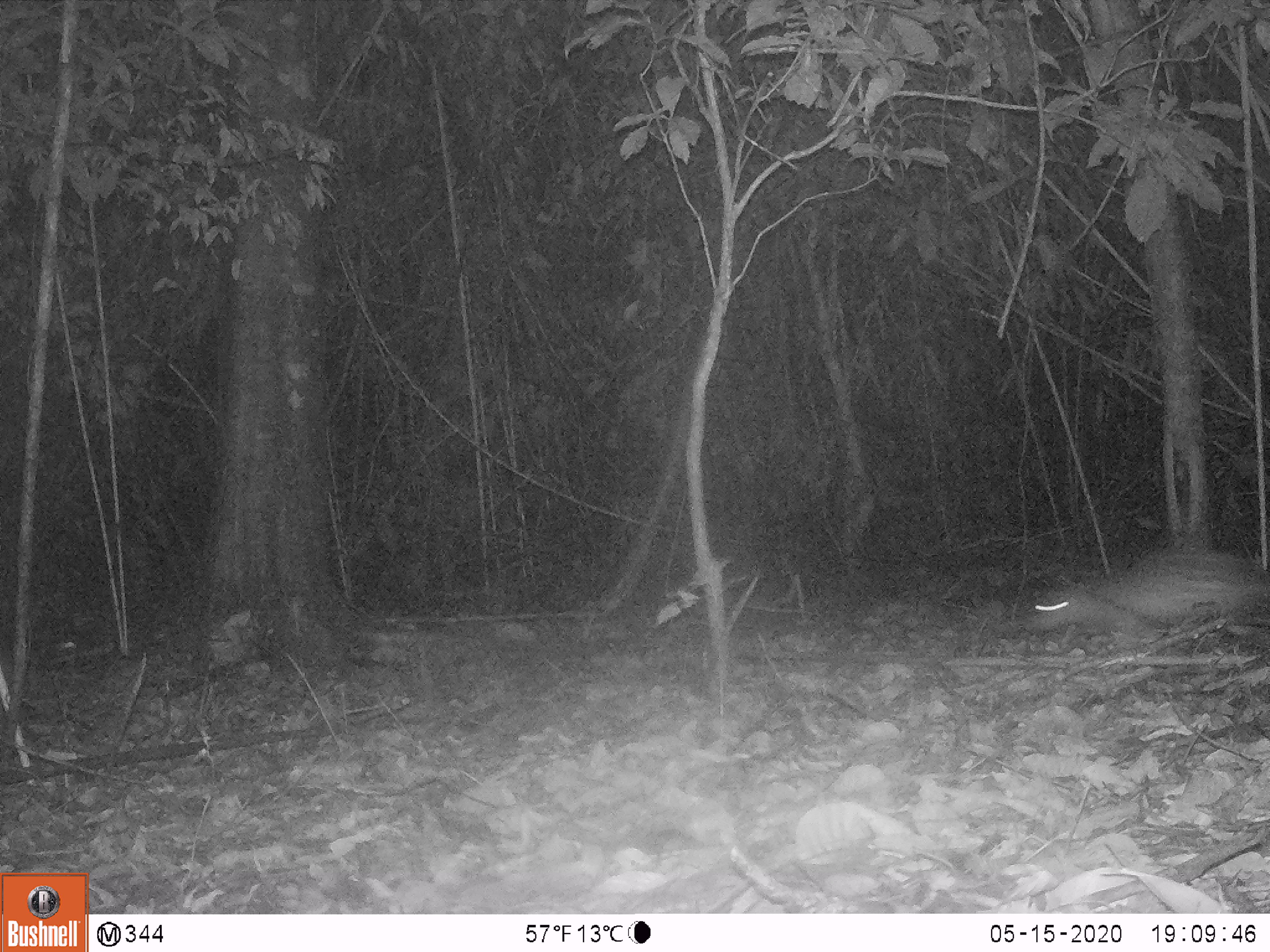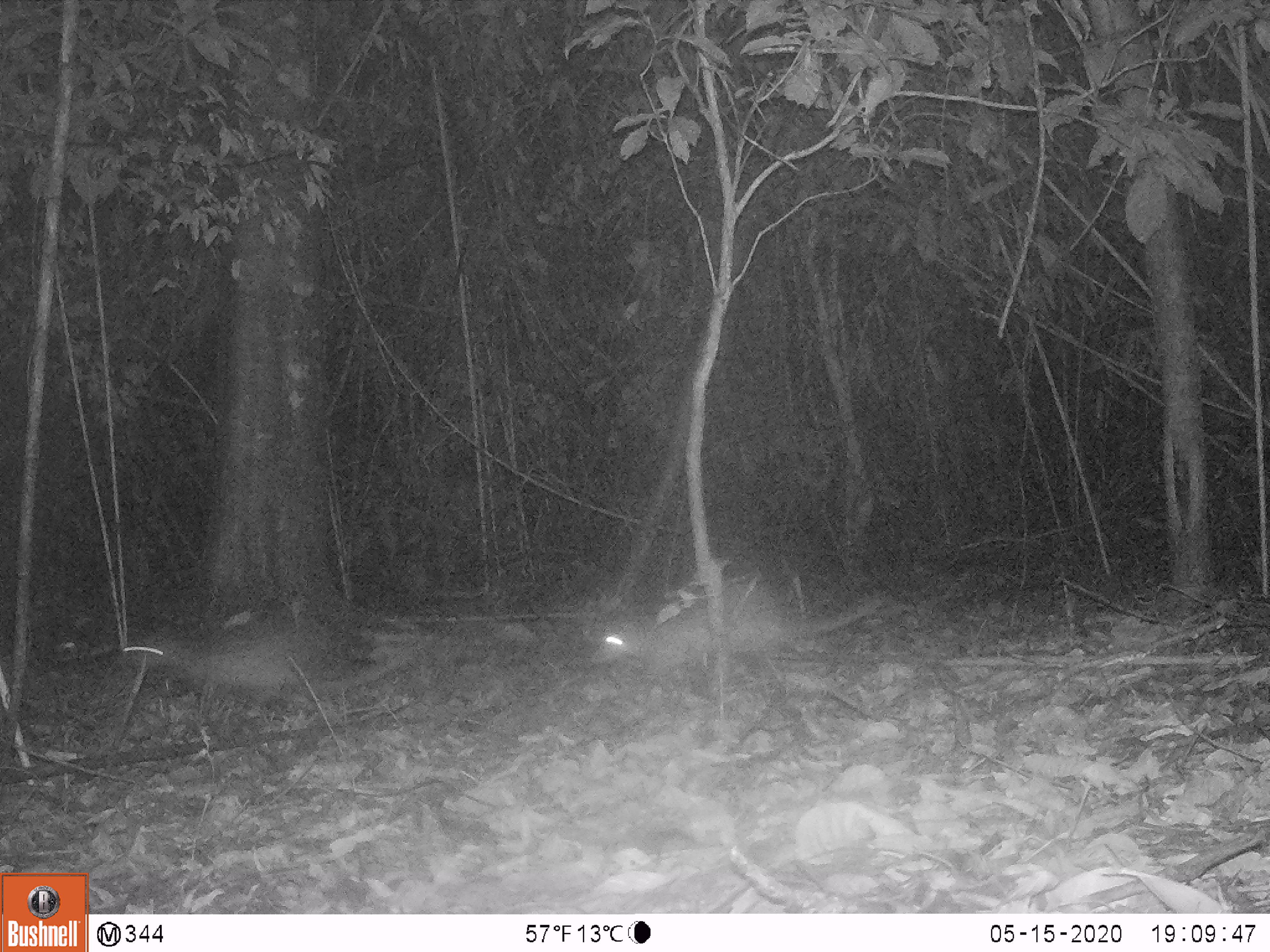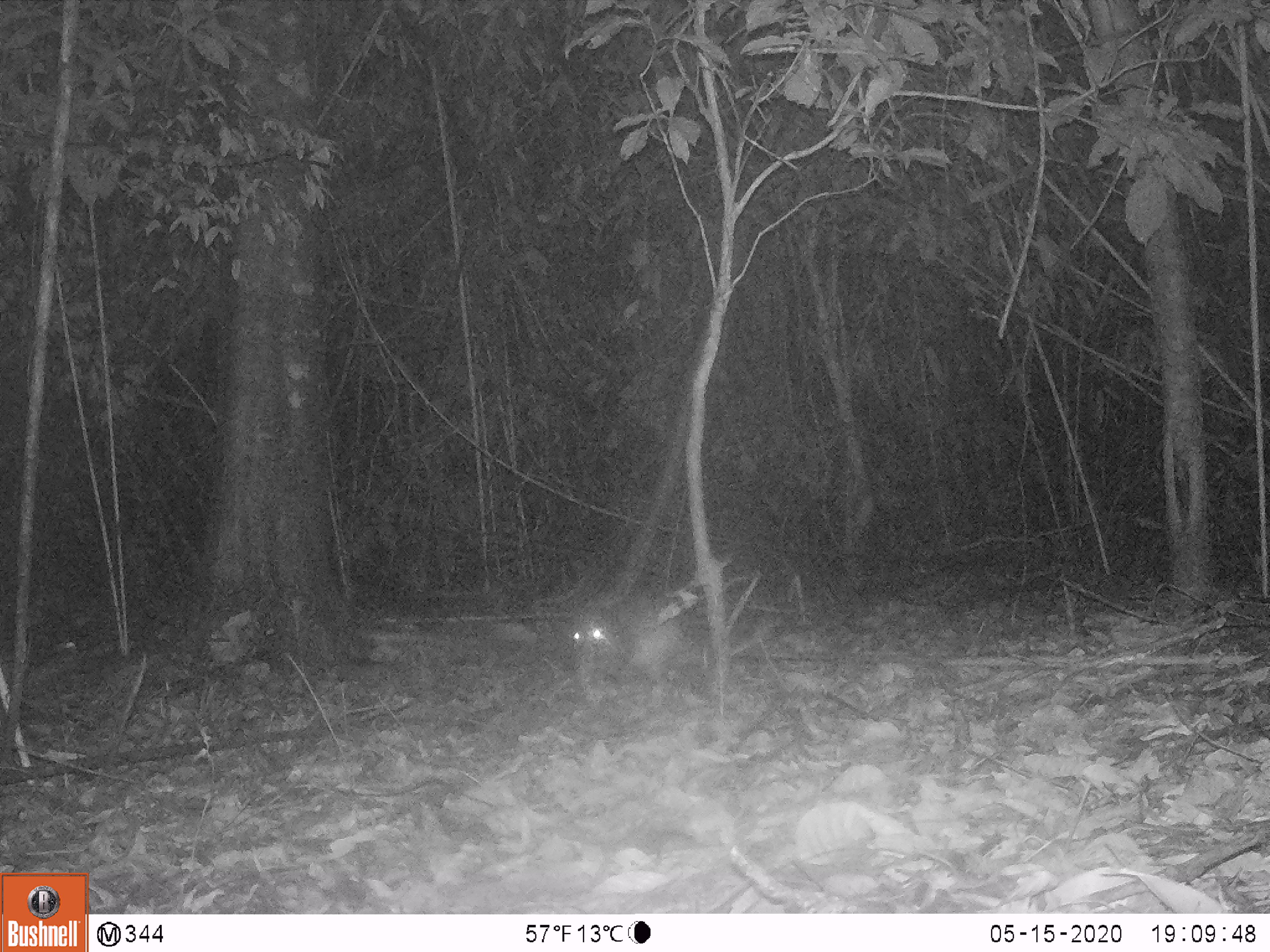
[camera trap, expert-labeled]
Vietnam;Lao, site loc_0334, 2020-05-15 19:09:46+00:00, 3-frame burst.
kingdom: Animalia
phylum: Chordata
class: Mammalia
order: Rodentia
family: Hystricidae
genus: Atherurus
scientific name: Atherurus macrourus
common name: asiatic brush-tailed porcupine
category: asiatic brush tailed porcupine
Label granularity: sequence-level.